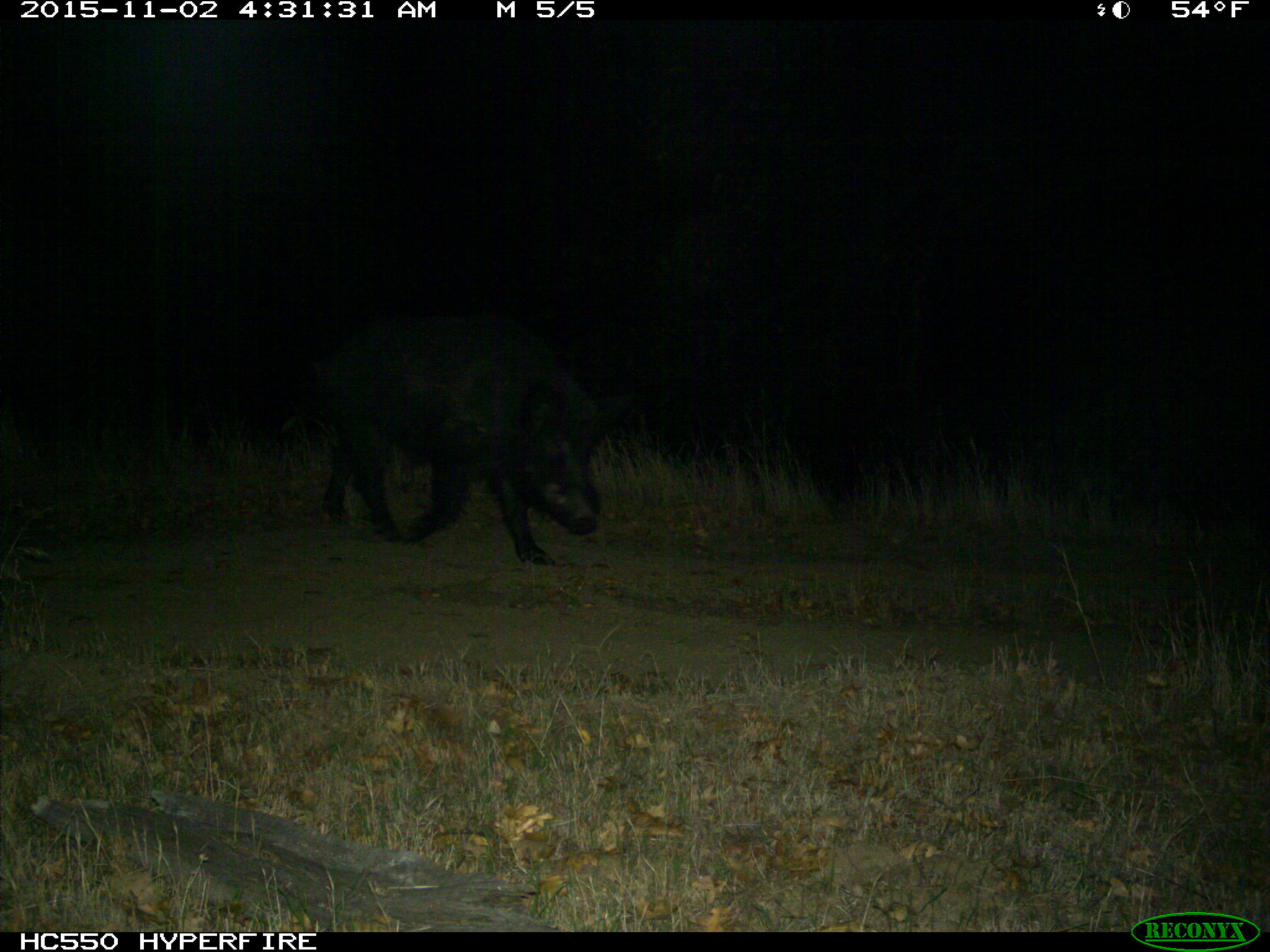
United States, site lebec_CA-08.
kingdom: Animalia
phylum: Chordata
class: Mammalia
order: Artiodactyla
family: Suidae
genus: Sus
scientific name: Sus scrofa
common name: wild boar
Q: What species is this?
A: Sus scrofa (wild boar).